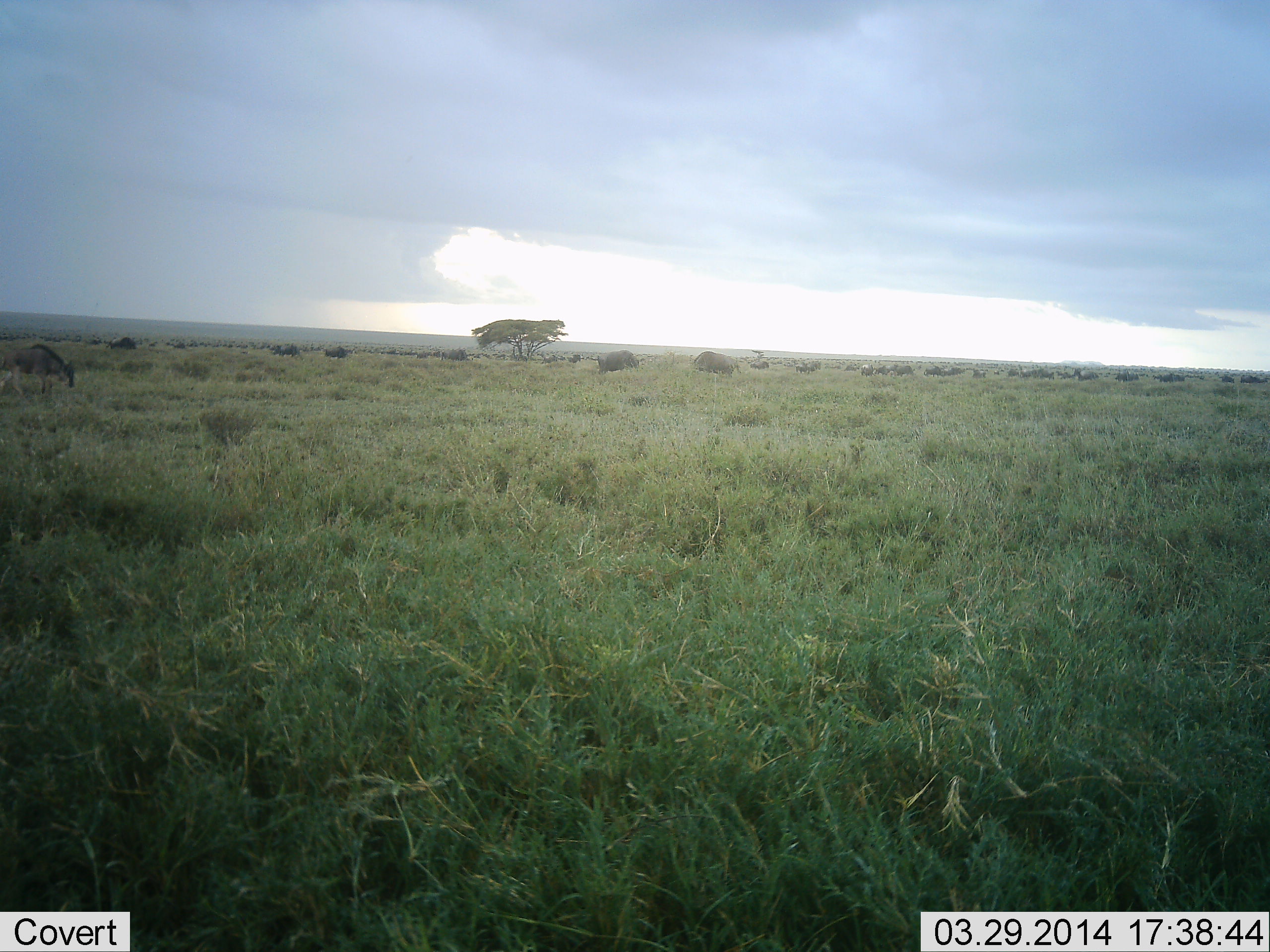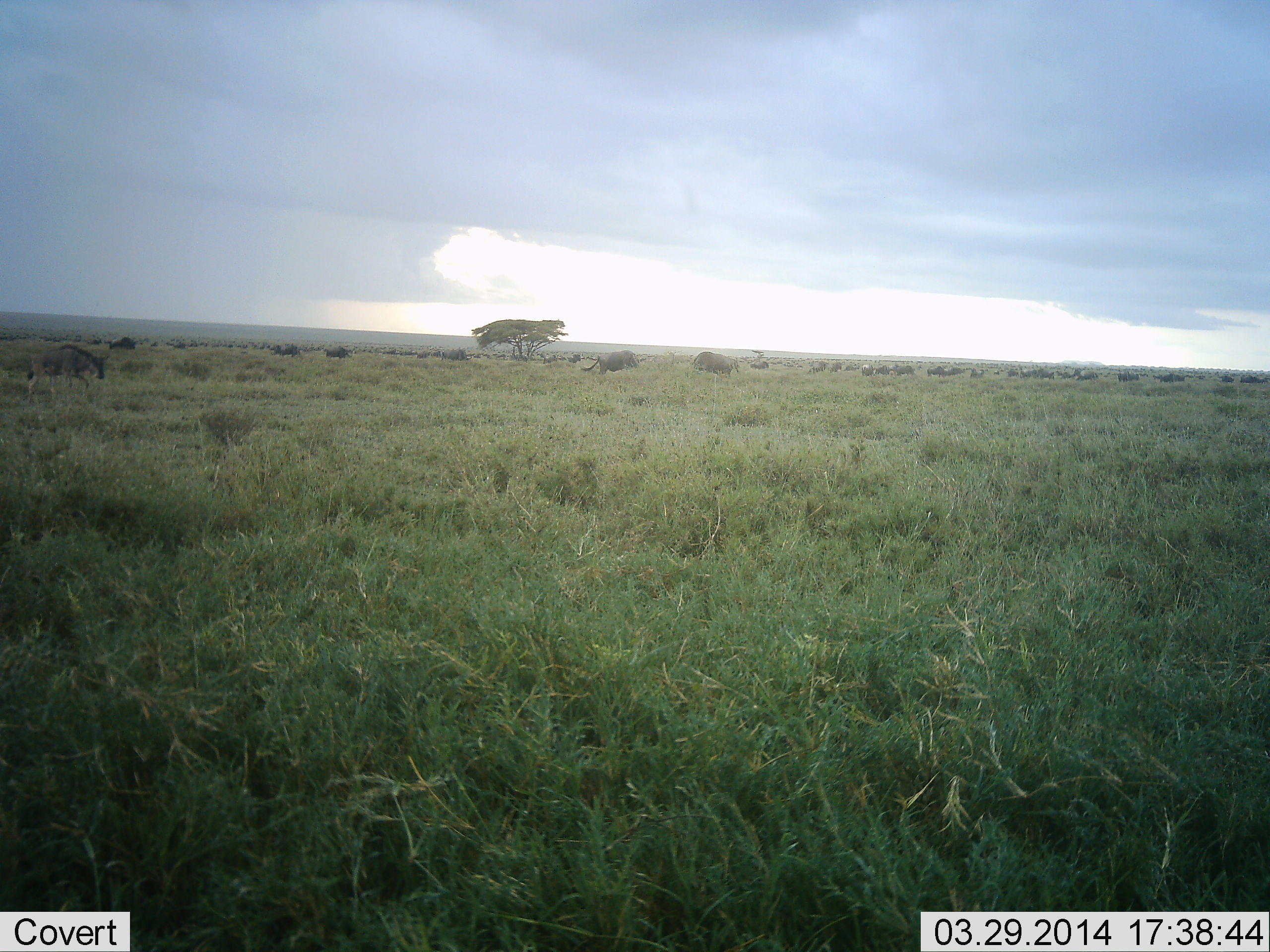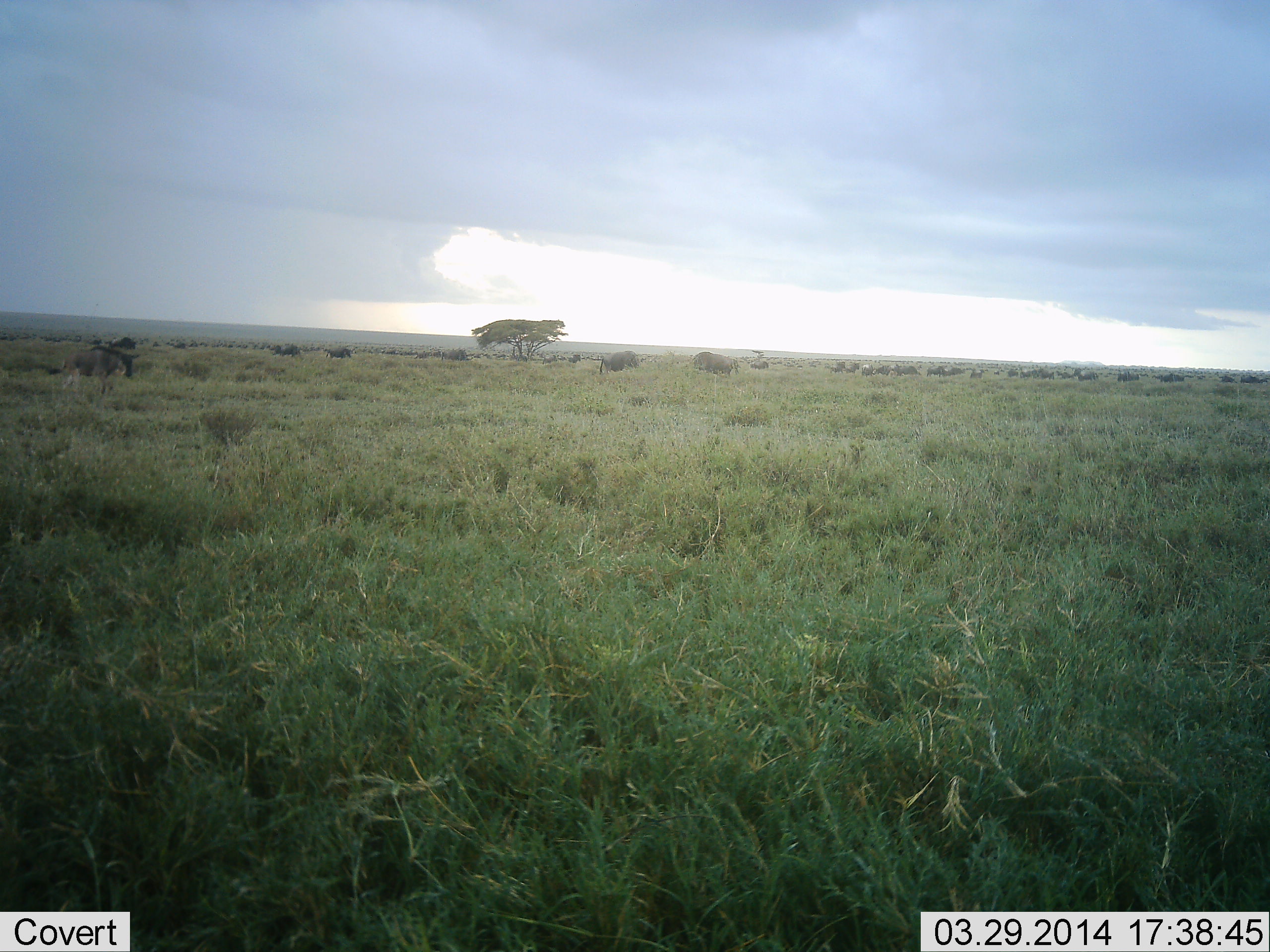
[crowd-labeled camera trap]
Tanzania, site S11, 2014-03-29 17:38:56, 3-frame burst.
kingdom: Animalia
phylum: Chordata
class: Mammalia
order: Artiodactyla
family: Bovidae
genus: Connochaetes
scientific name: Connochaetes taurinus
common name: blue wildebeest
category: wildebeest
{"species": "wildebeest (blue wildebeest) (Connochaetes taurinus)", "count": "11-50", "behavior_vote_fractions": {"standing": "18%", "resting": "0%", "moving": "73%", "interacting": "0%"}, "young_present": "0%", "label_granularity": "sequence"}